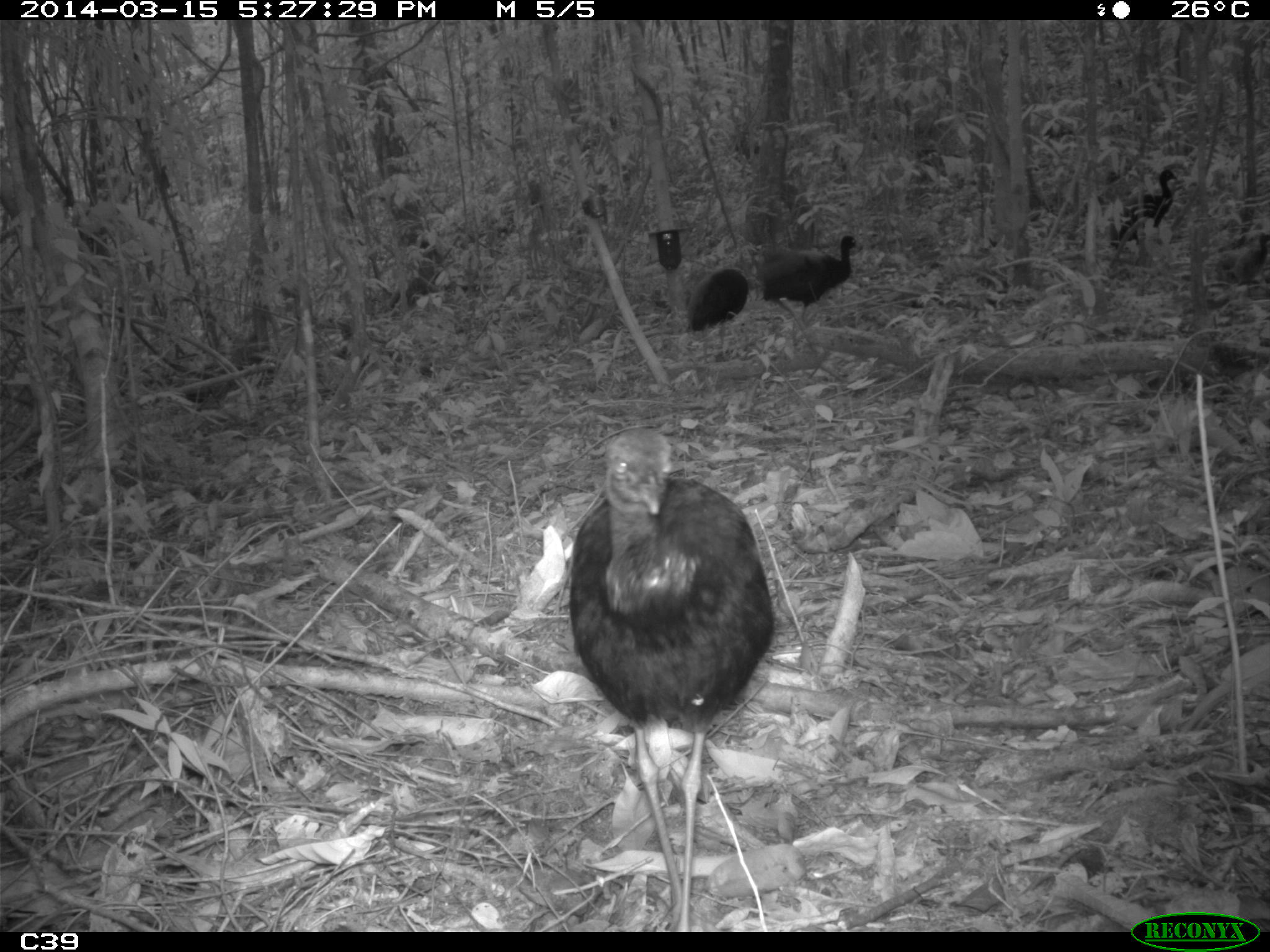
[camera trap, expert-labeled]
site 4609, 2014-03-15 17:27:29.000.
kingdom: Animalia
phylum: Chordata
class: Aves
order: Gruiformes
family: Psophiidae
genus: Psophia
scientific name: Psophia crepitans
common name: gray-winged trumpeter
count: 8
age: adult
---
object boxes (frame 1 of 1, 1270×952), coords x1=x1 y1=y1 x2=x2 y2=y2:
psophia crepitans: x1=568 y1=426 x2=775 y2=932; x1=757 y1=235 x2=863 y2=337; x1=688 y1=267 x2=749 y2=360; x1=1115 y1=169 x2=1177 y2=245; x1=1231 y1=233 x2=1270 y2=292